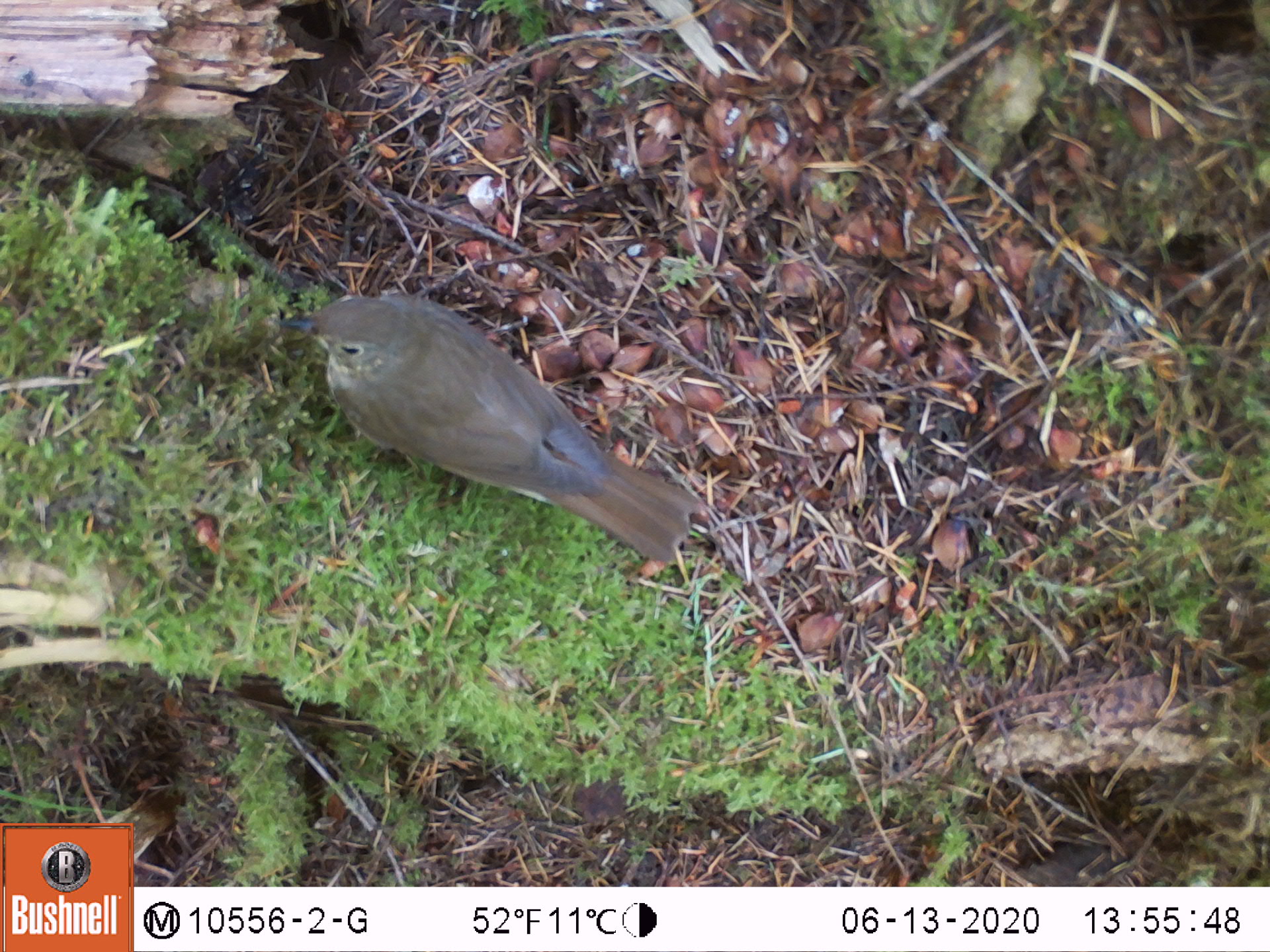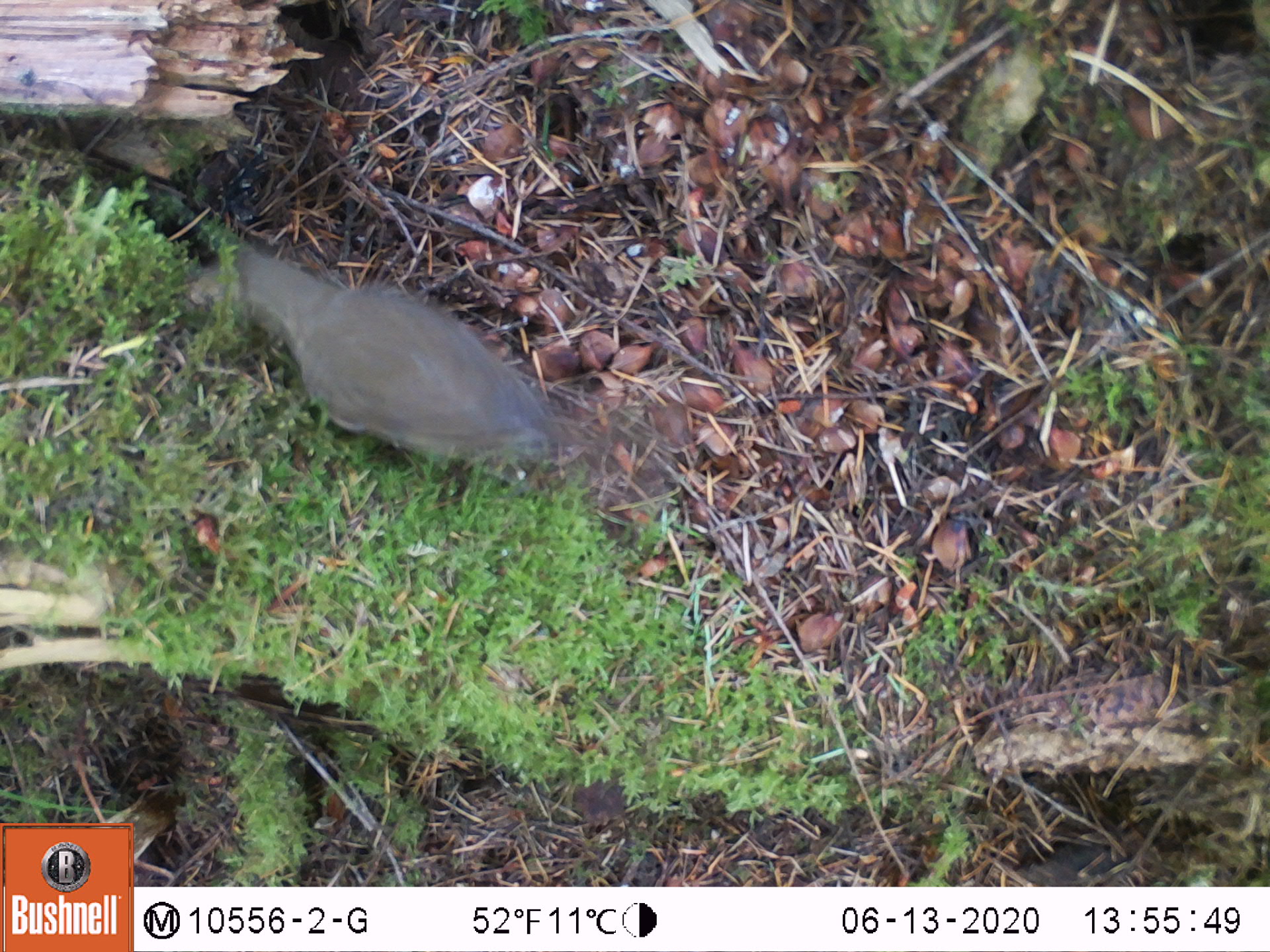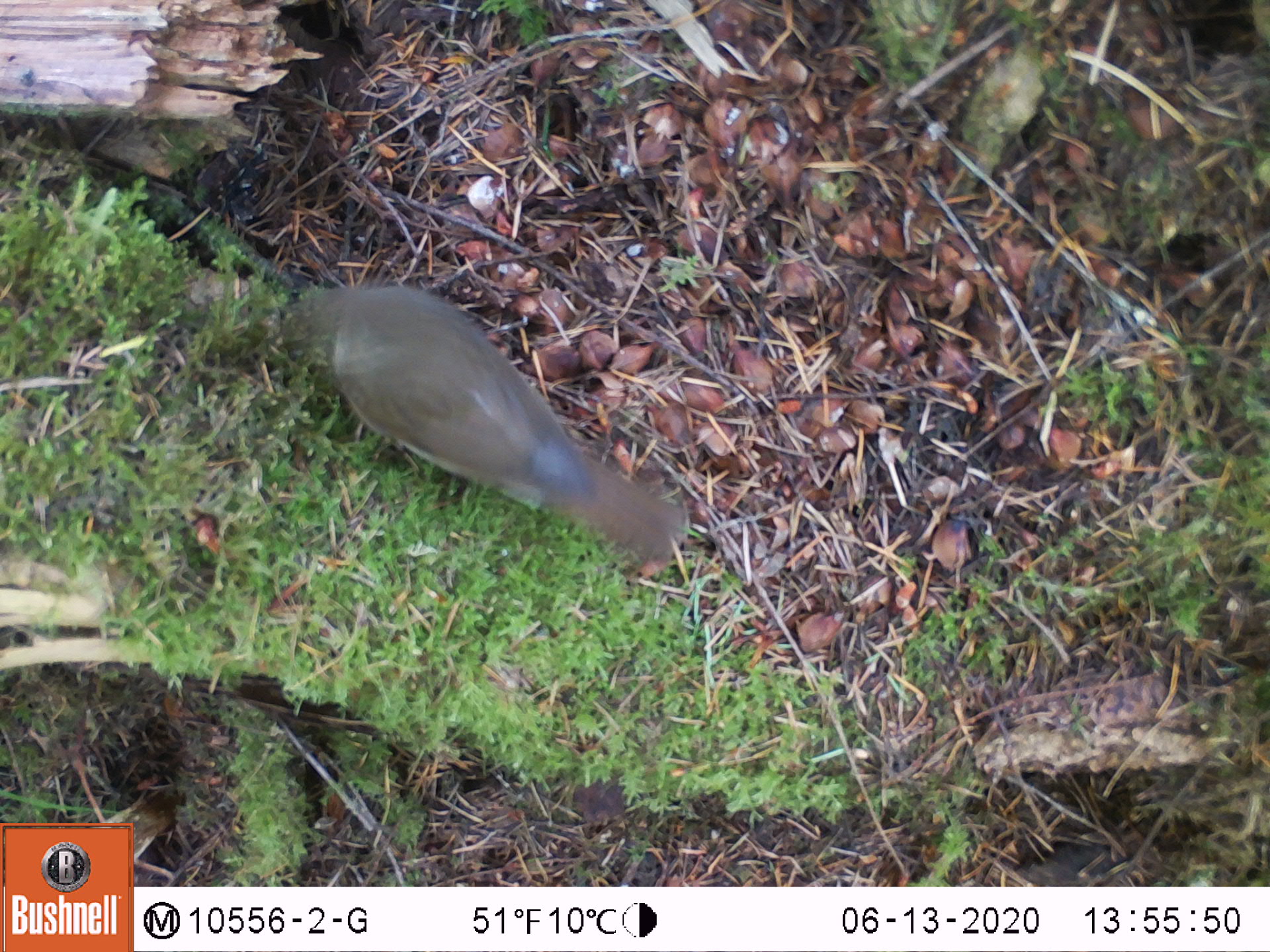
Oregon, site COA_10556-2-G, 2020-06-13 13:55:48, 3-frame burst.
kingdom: Animalia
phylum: Chordata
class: Aves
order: Passeriformes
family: Turdidae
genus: Catharus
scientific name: Catharus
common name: brown thrushes and nightingale-thrushes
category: catharus species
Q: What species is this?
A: Catharus species (brown thrushes and nightingale-thrushes) (Catharus).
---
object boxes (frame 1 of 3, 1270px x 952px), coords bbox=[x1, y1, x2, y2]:
catharus species: bbox=[279, 298, 702, 565]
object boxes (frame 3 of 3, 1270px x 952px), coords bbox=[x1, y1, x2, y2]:
catharus species: bbox=[307, 285, 683, 560]